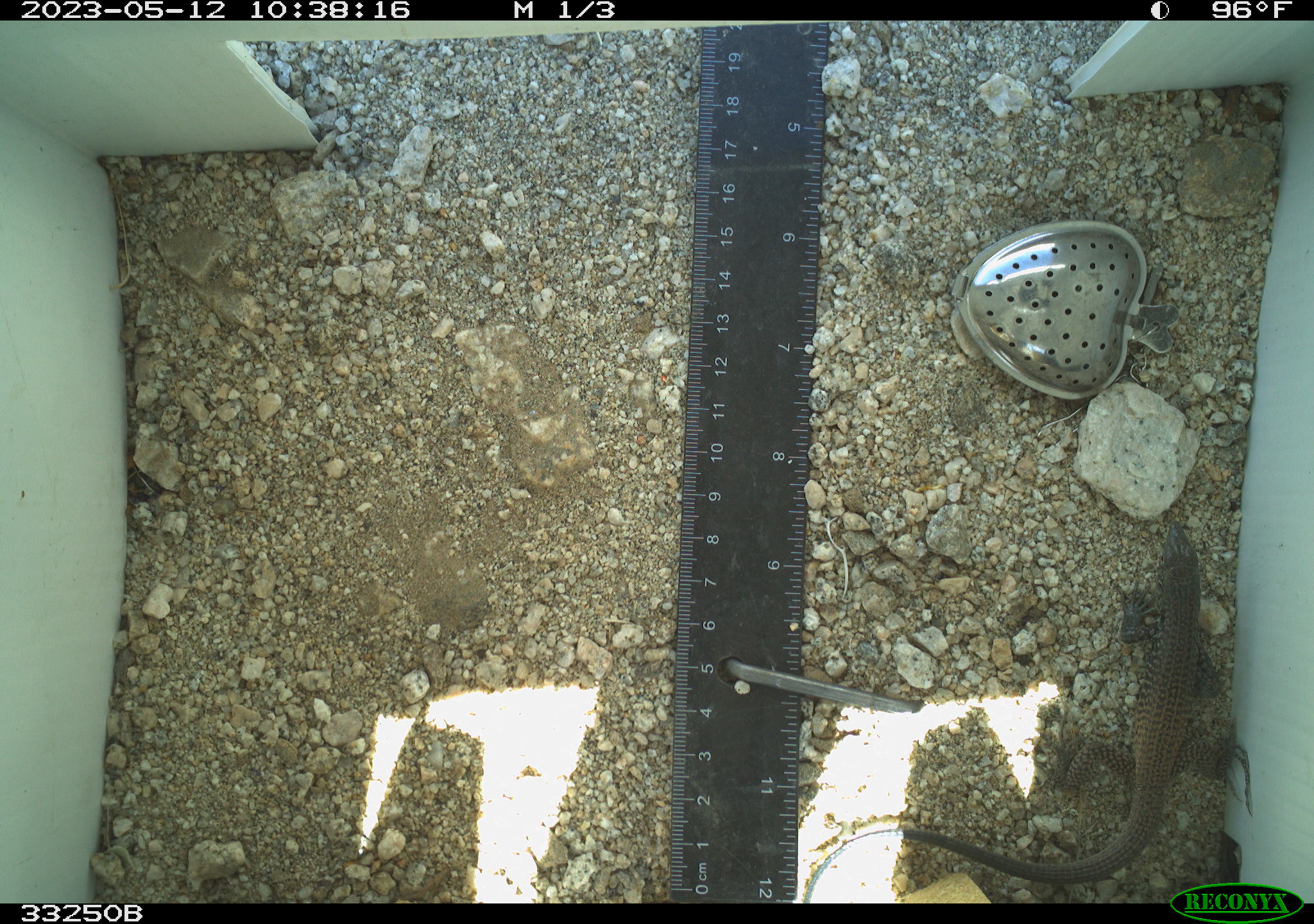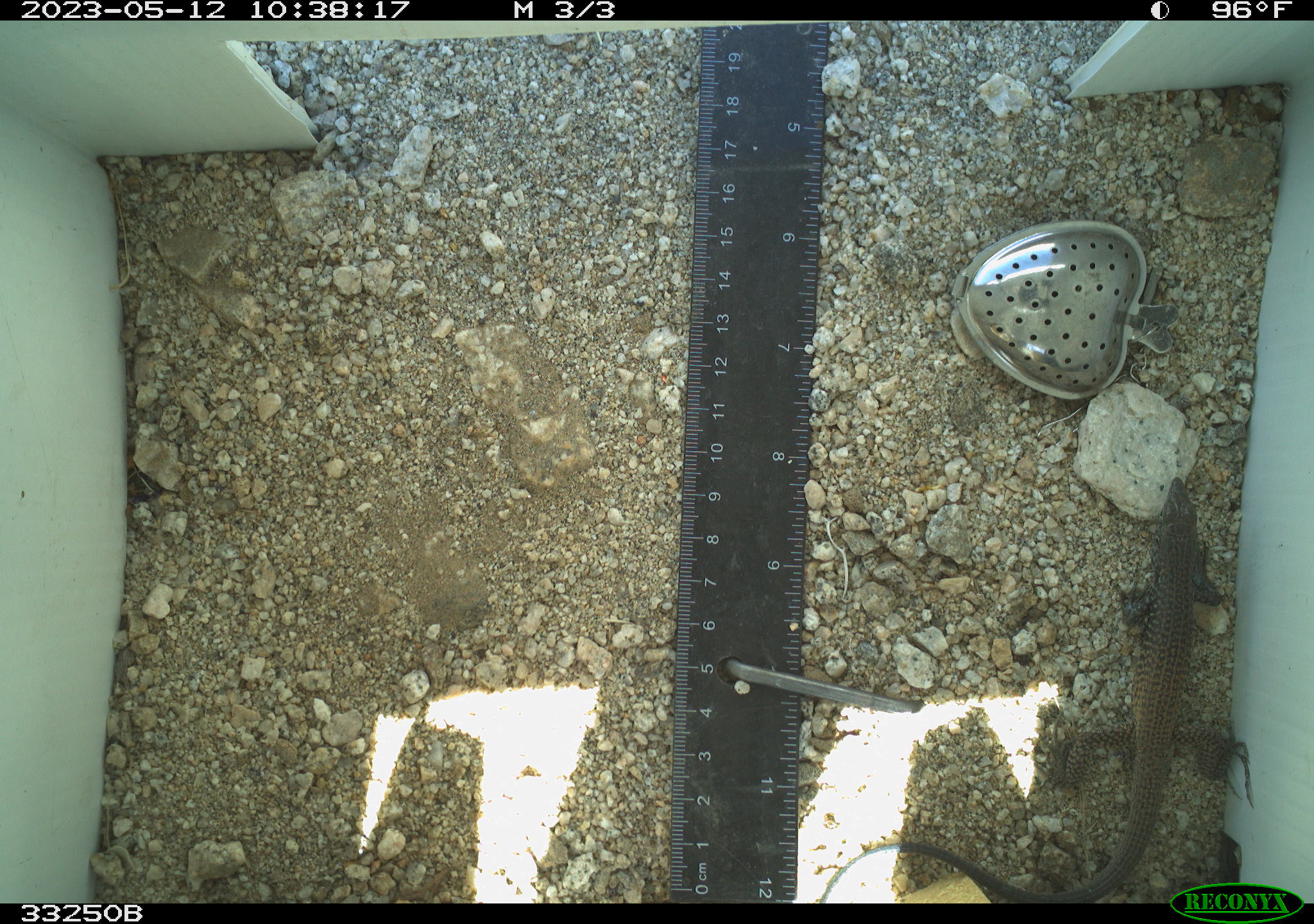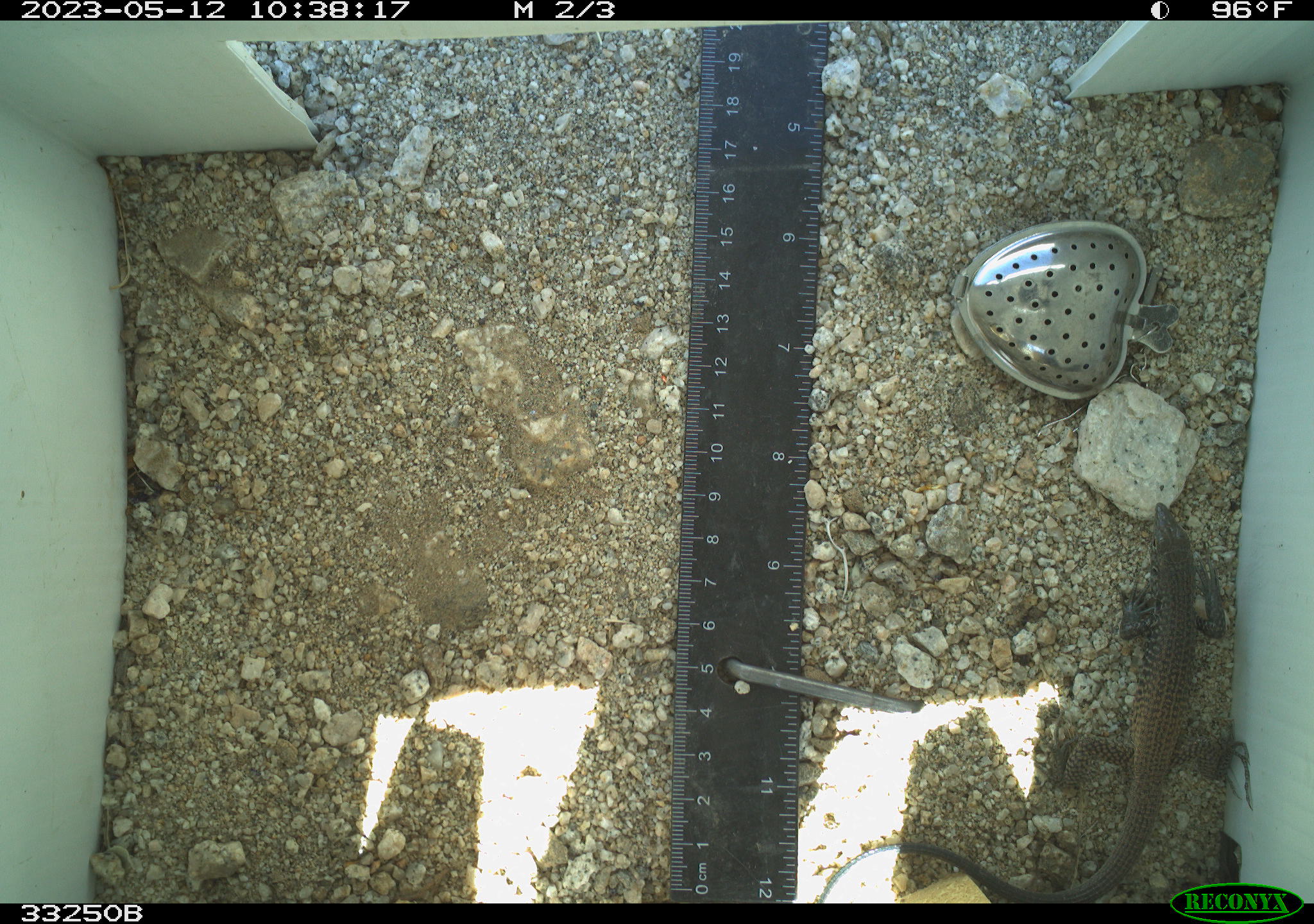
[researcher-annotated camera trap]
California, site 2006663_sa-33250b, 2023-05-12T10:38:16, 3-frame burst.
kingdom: Animalia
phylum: Chordata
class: Reptilia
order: Squamata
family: Teiidae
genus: Aspidoscelis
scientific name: Aspidoscelis tigris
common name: western whiptail